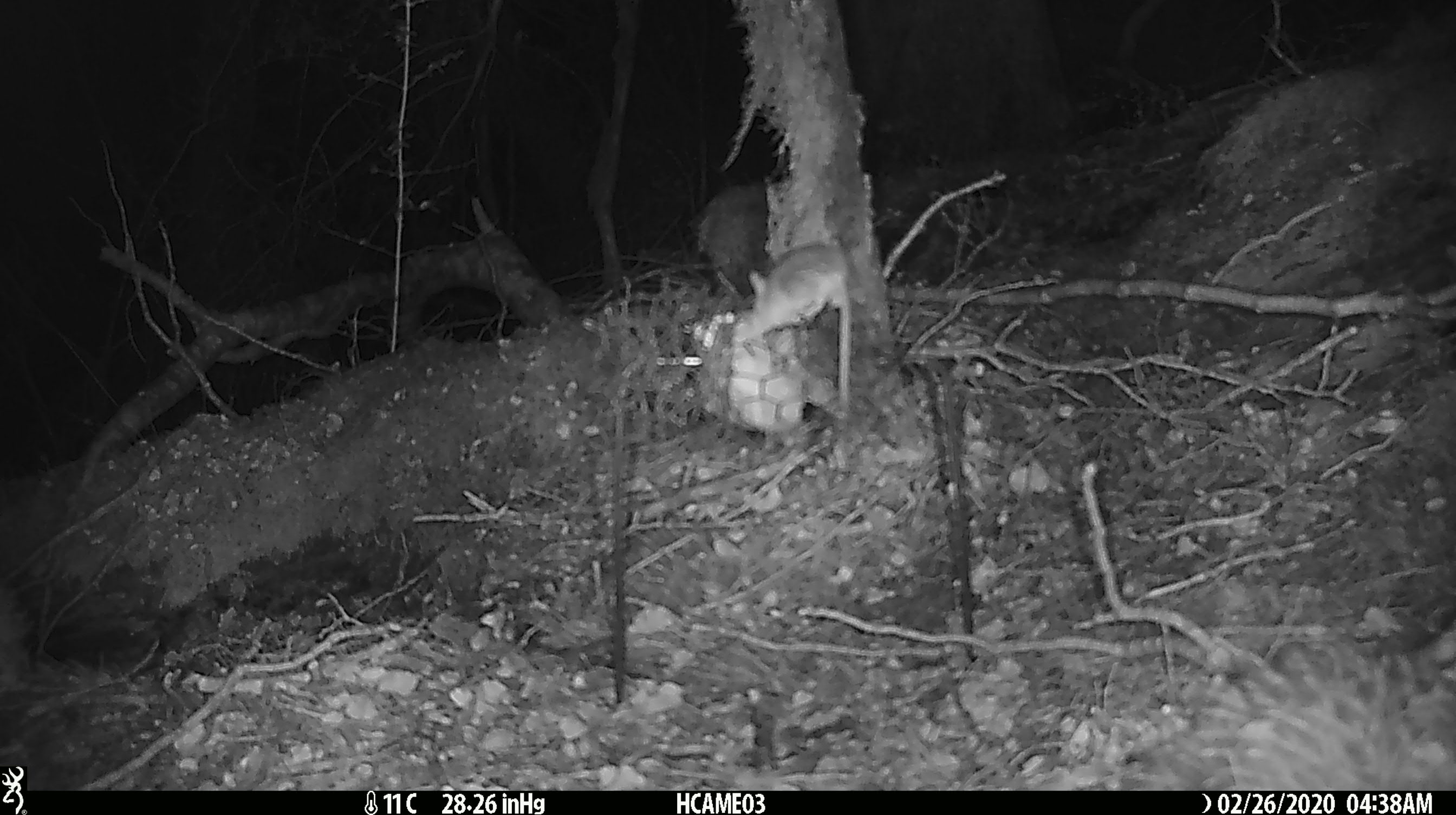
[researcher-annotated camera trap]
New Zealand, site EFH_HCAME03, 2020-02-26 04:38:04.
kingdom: Animalia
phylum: Chordata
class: Mammalia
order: Rodentia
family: Muridae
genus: Mus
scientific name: Mus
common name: mouse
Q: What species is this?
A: Mouse (Mus).